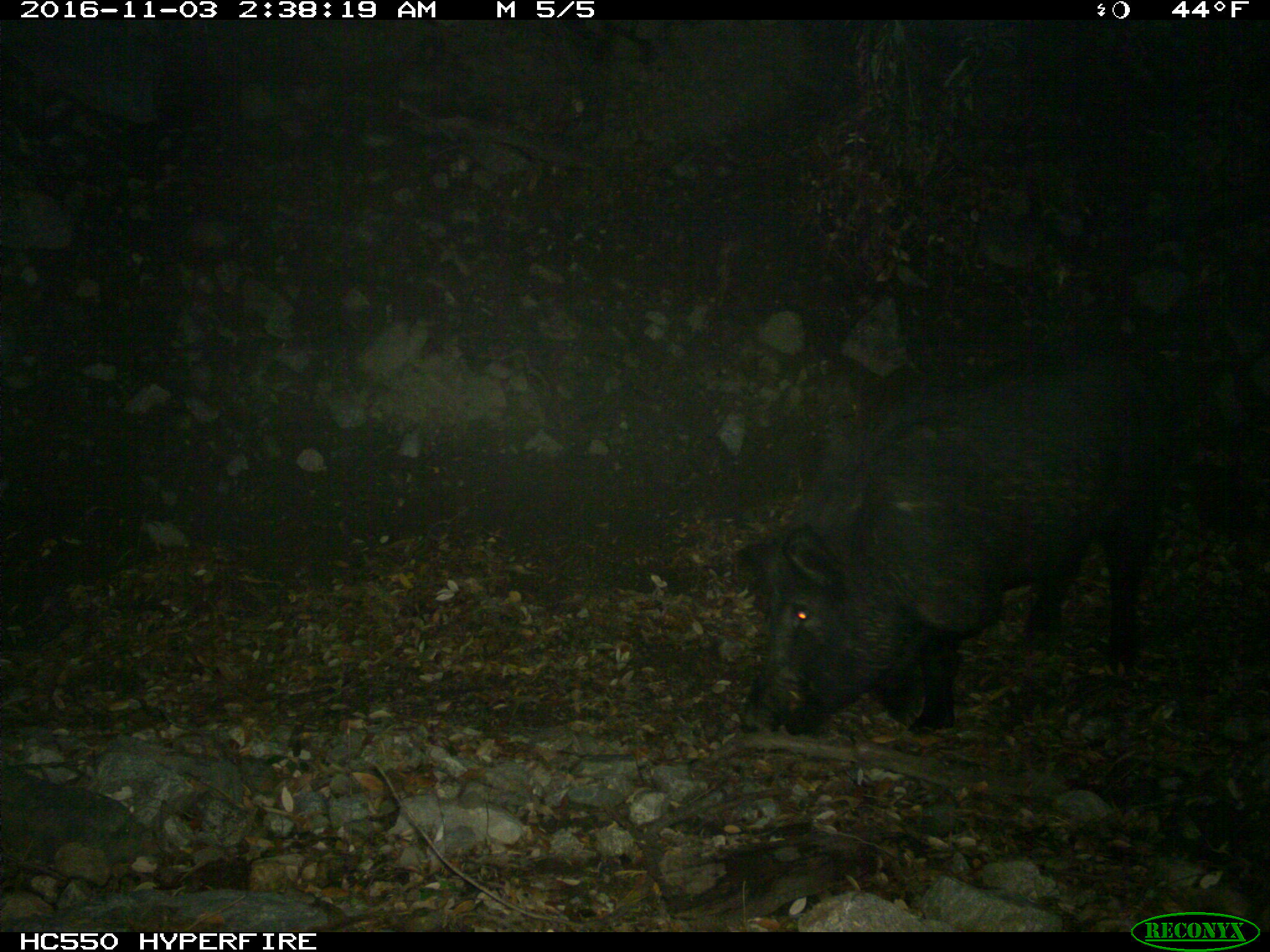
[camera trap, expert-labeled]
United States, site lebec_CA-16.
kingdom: Animalia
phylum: Chordata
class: Mammalia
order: Artiodactyla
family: Suidae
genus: Sus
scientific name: Sus scrofa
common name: wild boar